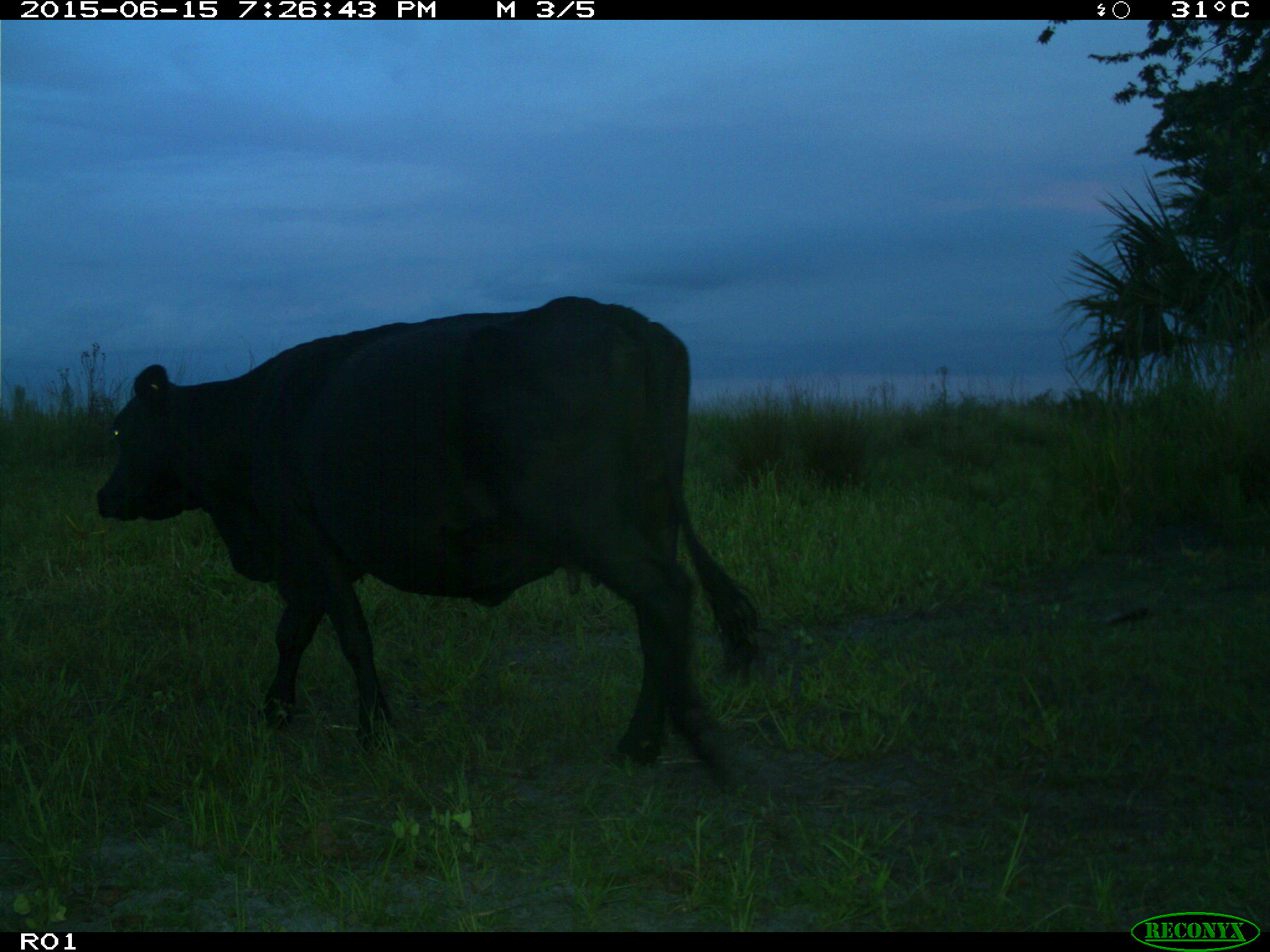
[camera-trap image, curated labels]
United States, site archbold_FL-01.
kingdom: Animalia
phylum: Chordata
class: Mammalia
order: Artiodactyla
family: Bovidae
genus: Bos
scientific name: Bos taurus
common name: domestic cow